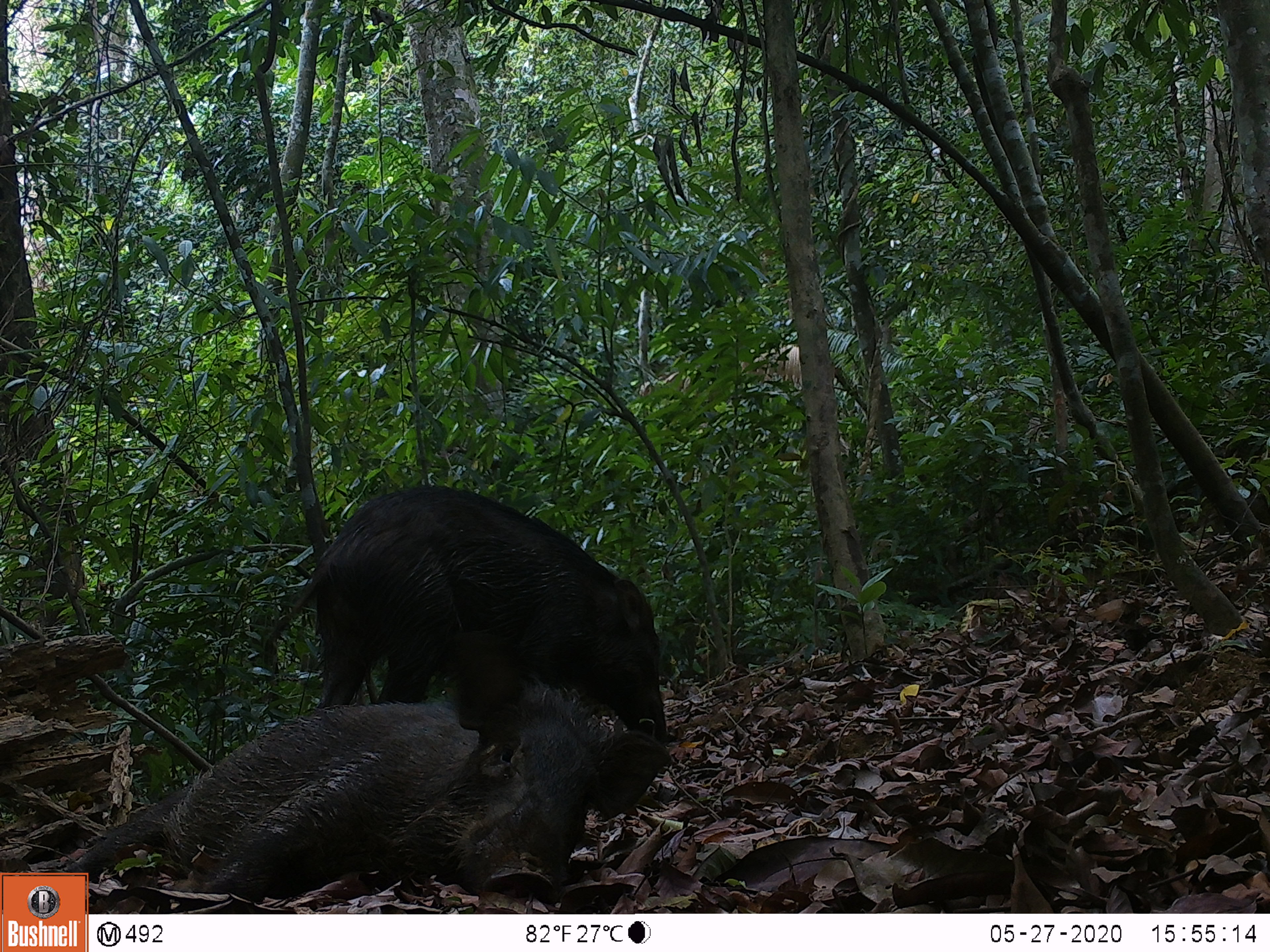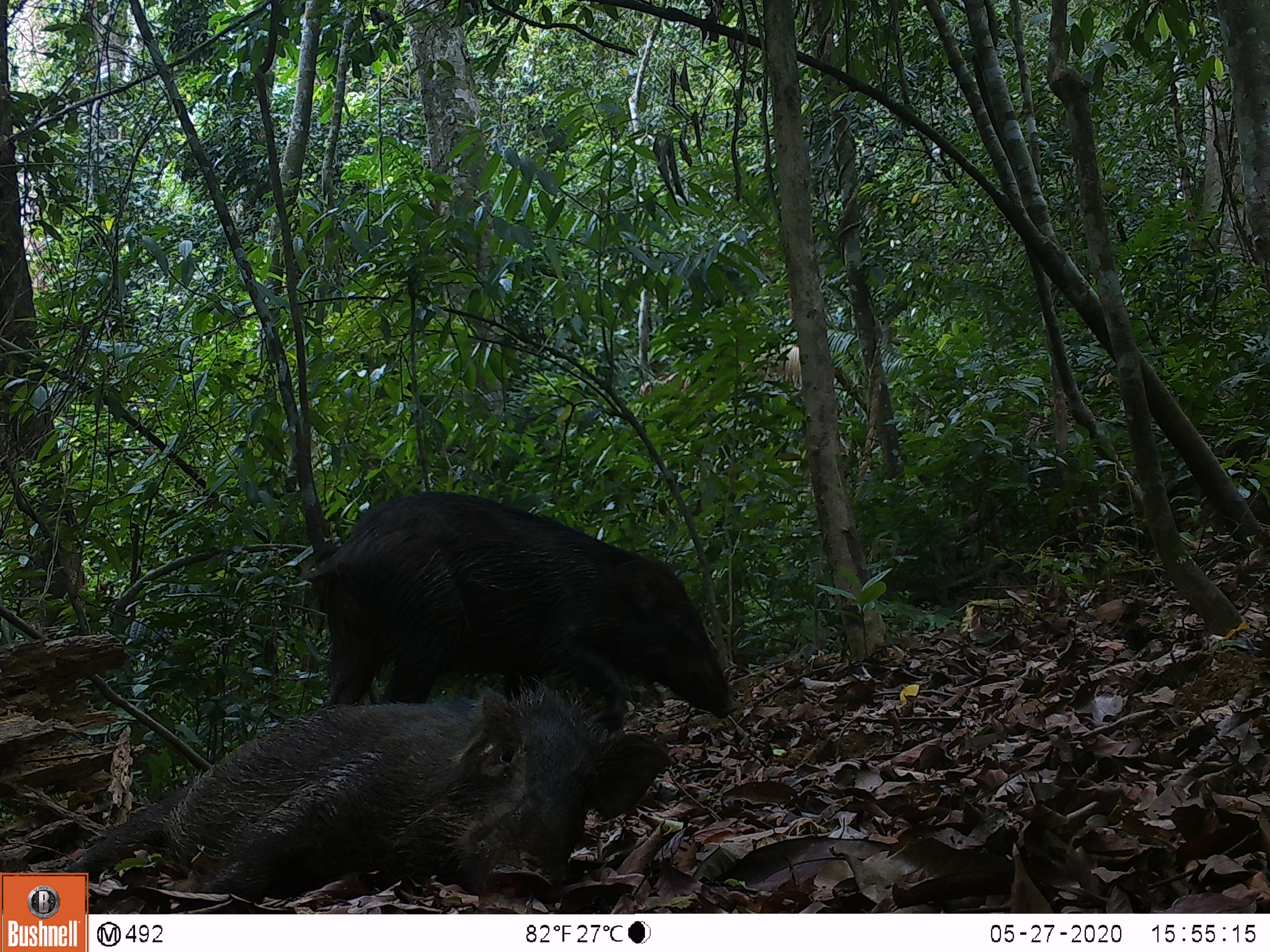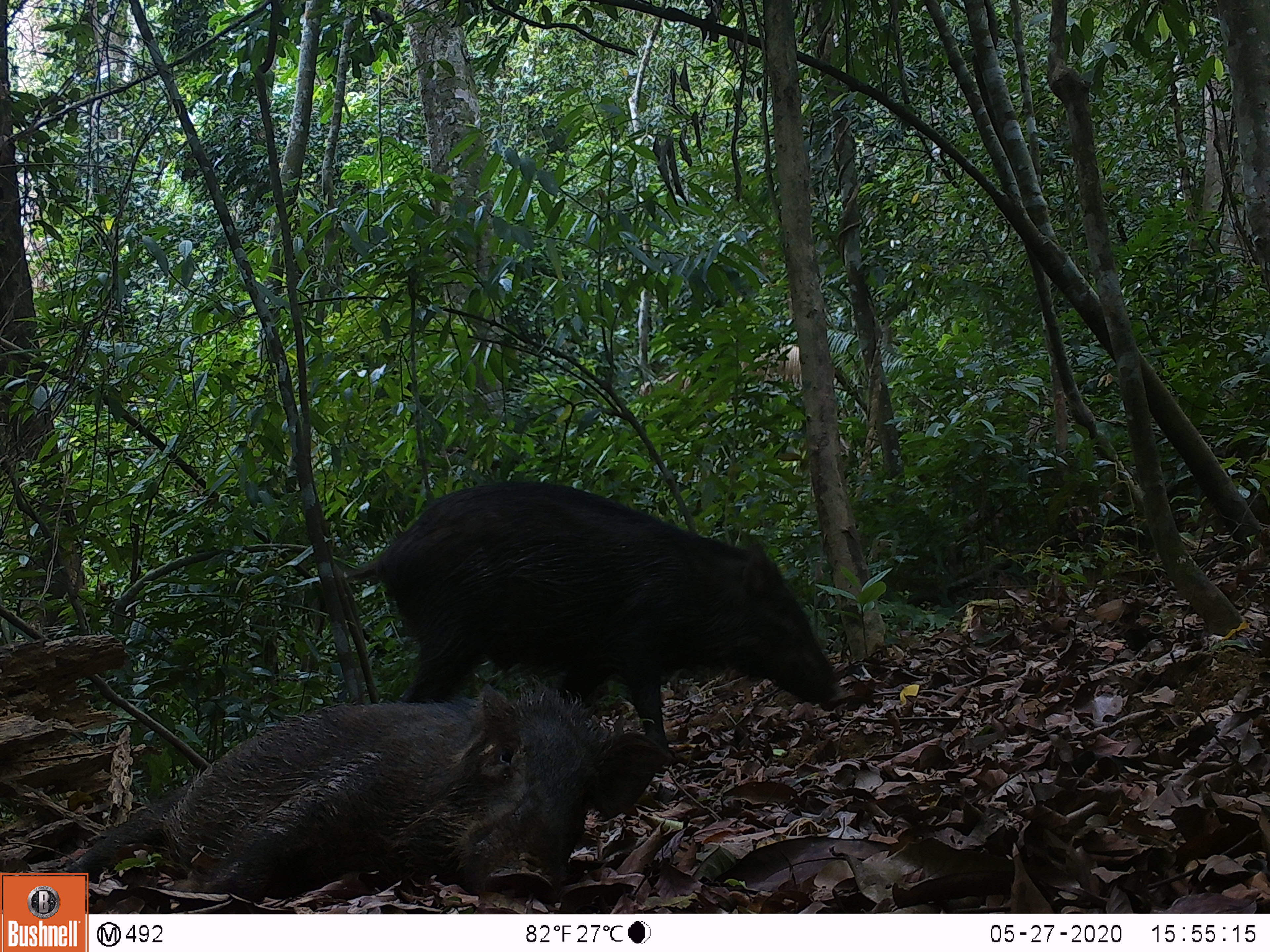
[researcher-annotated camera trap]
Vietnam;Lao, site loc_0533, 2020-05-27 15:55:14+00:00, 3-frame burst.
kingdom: Animalia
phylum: Chordata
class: Mammalia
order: Artiodactyla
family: Suidae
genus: Sus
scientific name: Sus scrofa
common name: eurasian wild pig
Eurasian wild pig (Sus scrofa). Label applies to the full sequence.